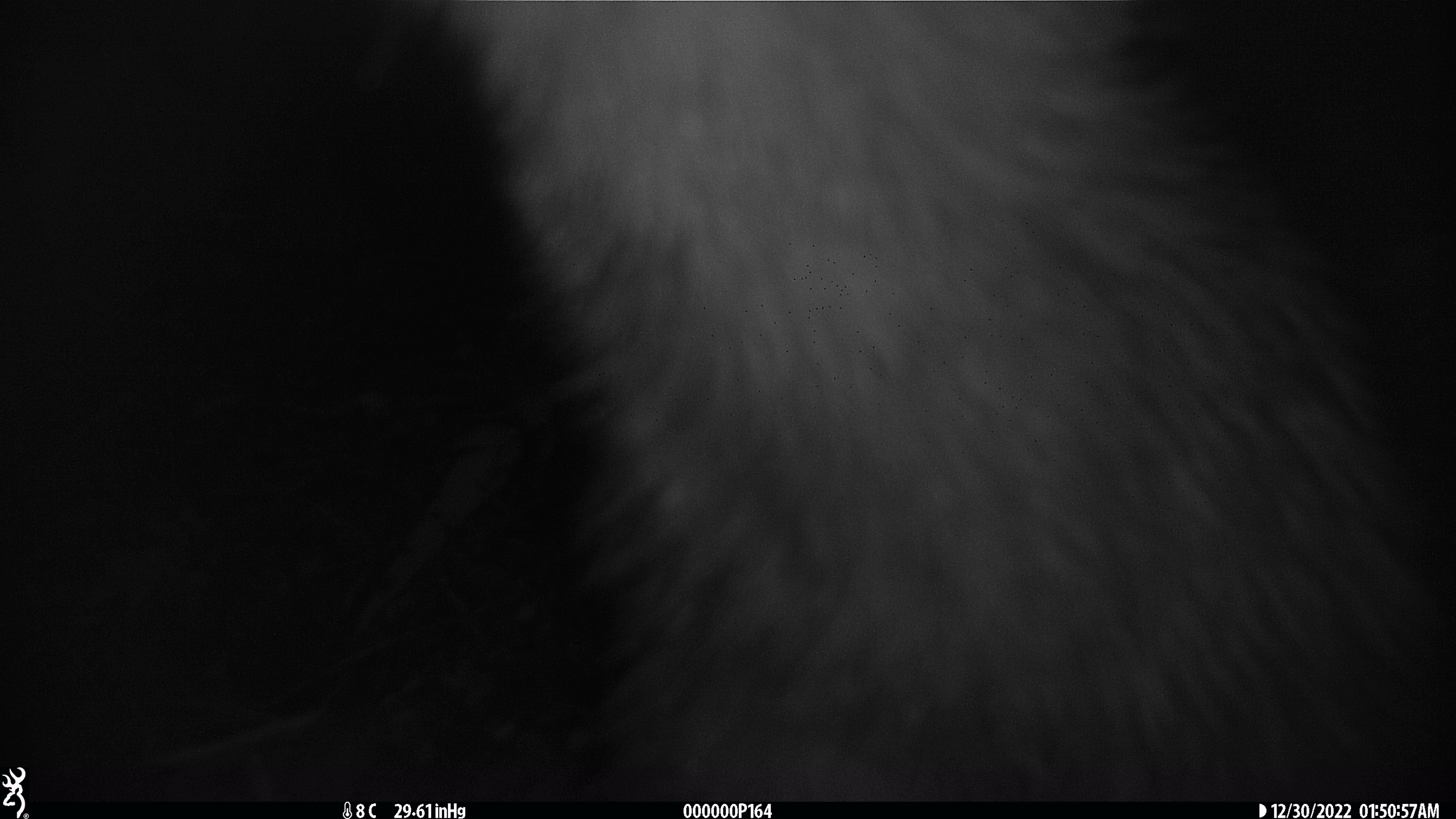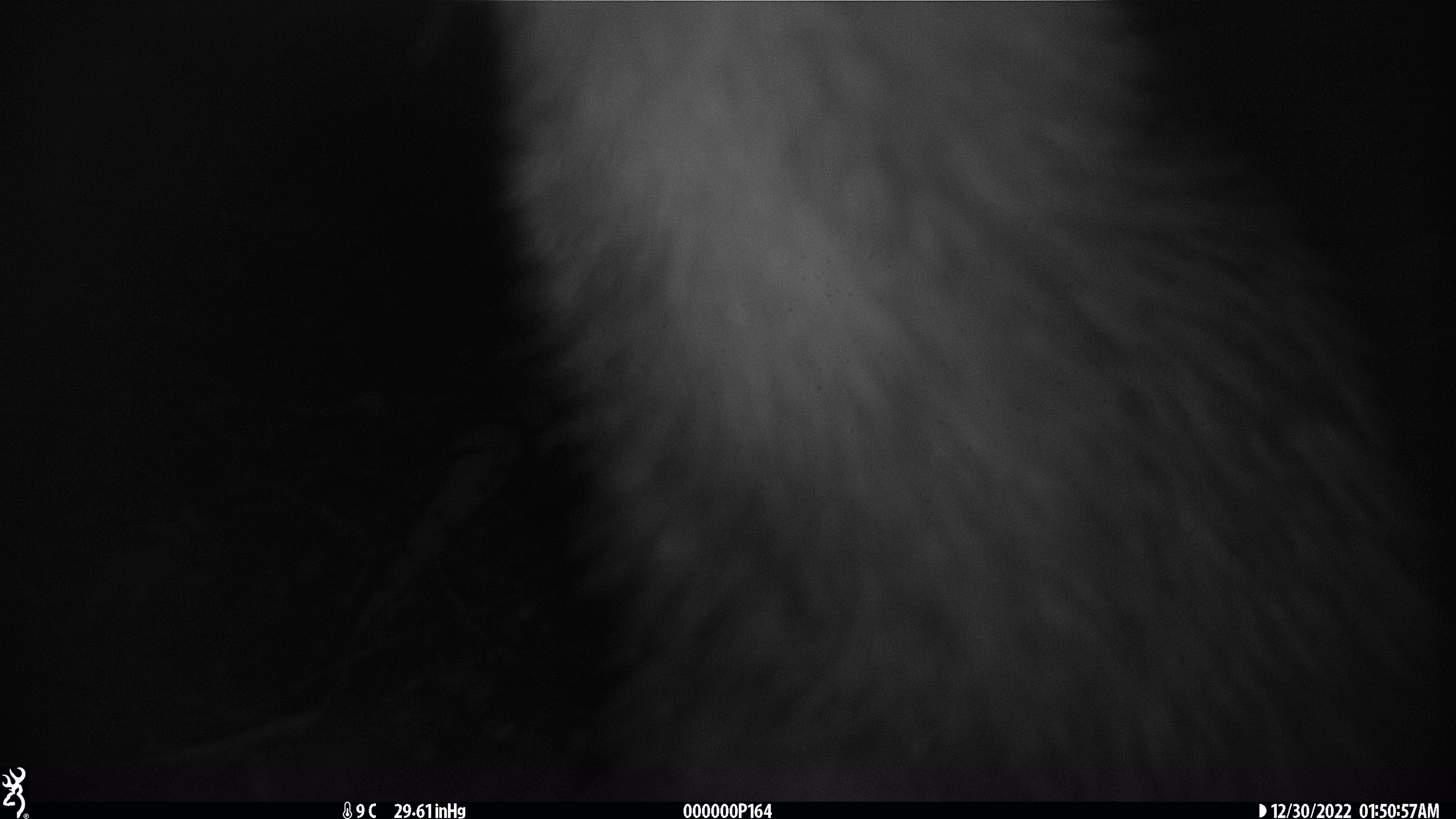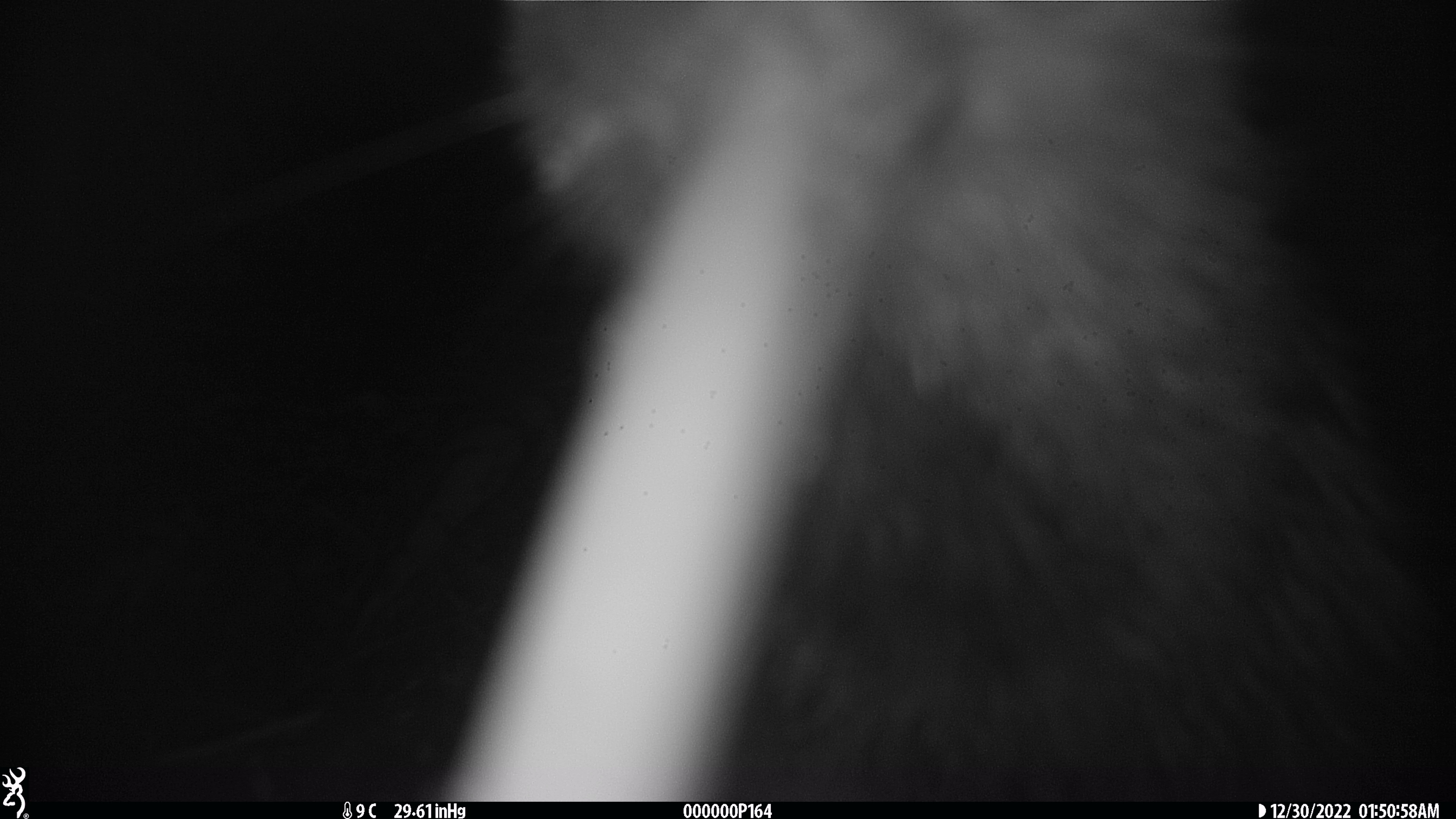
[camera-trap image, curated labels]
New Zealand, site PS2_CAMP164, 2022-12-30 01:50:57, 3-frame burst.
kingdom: Animalia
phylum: Chordata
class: Aves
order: Apterygiformes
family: Apterygidae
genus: Apteryx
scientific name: Apteryx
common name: kiwi